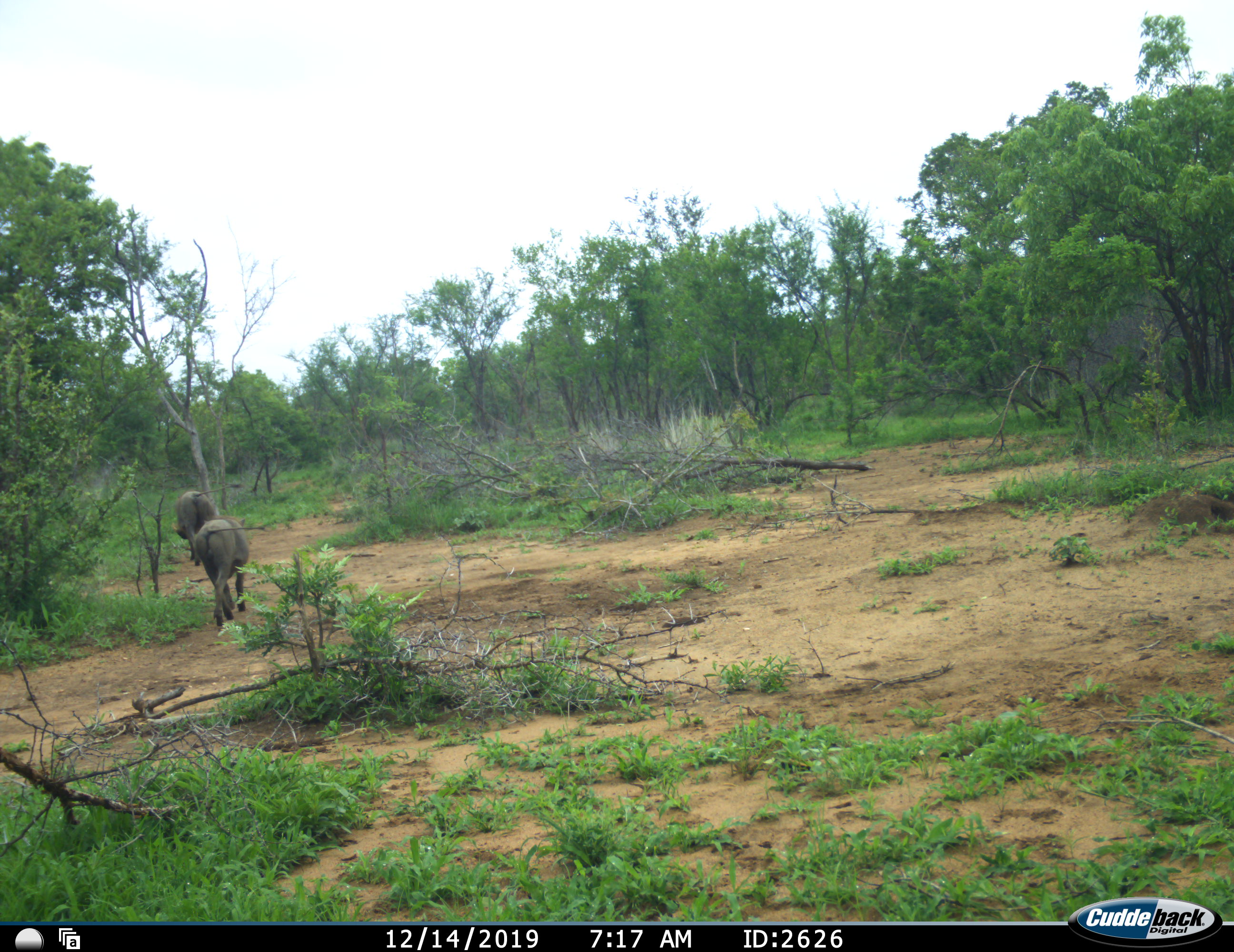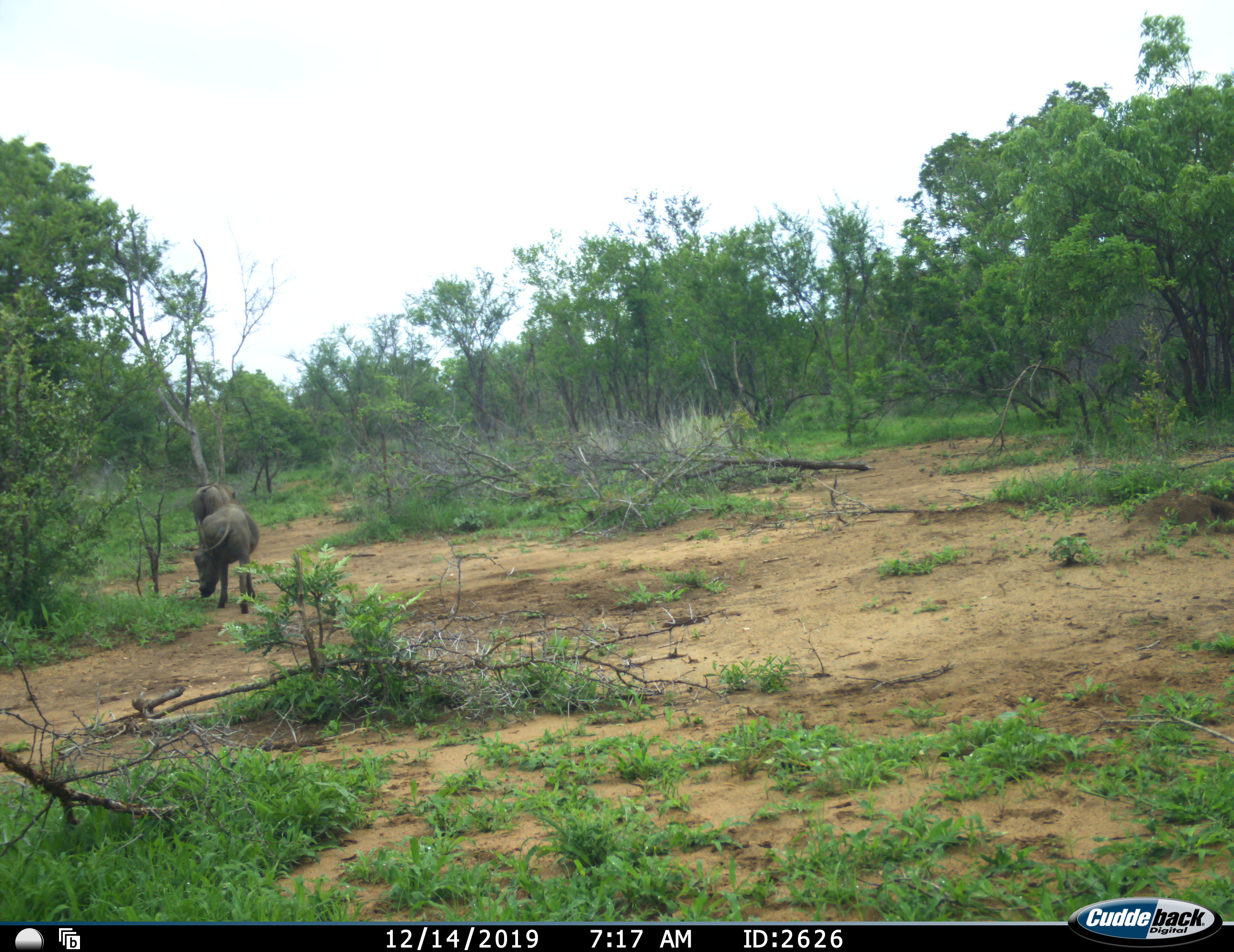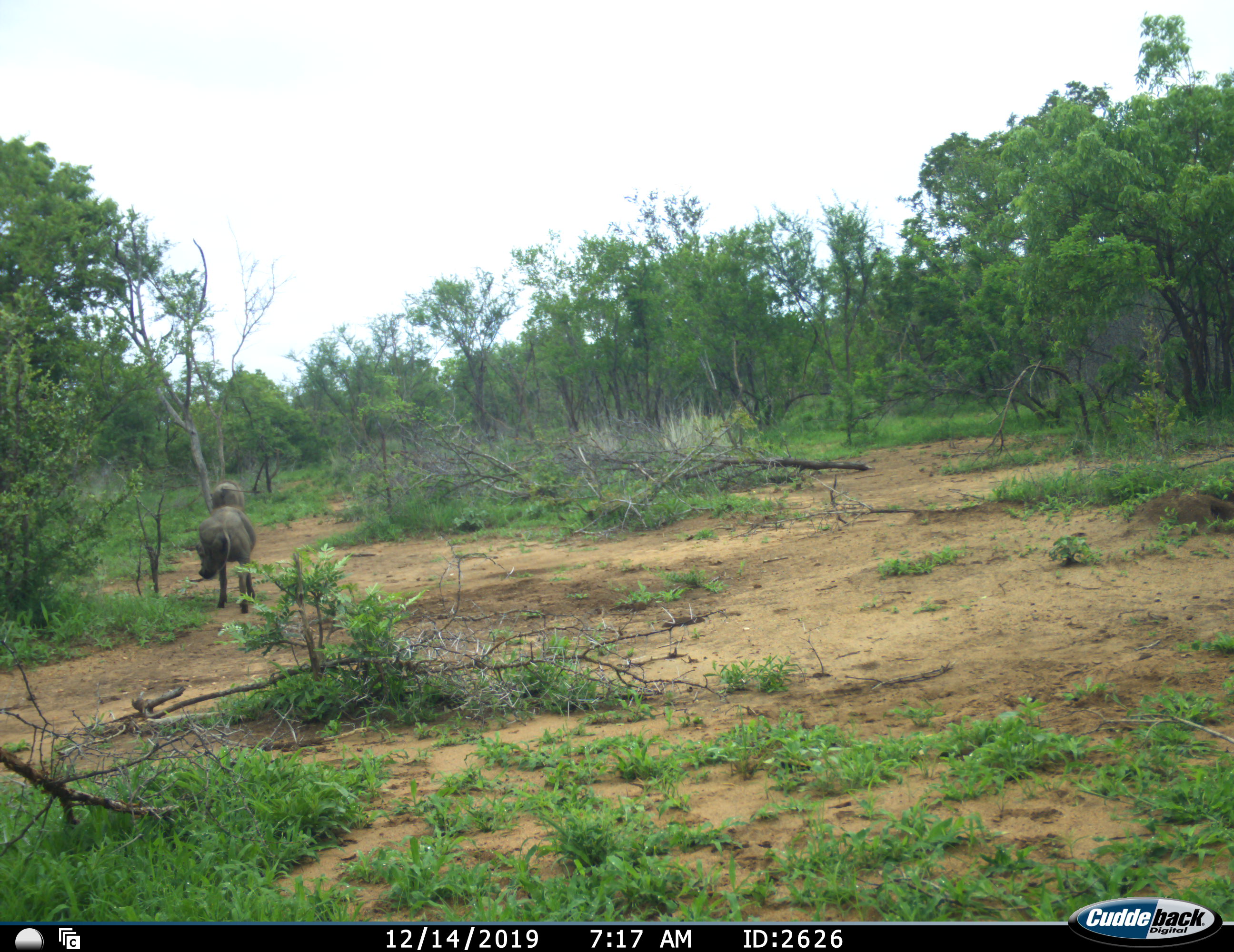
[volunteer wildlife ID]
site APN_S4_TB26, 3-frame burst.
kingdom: Animalia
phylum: Chordata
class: Mammalia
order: Artiodactyla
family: Suidae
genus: Phacochoerus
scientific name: Phacochoerus africanus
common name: warthog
Warthog (Phacochoerus africanus), count 2. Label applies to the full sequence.